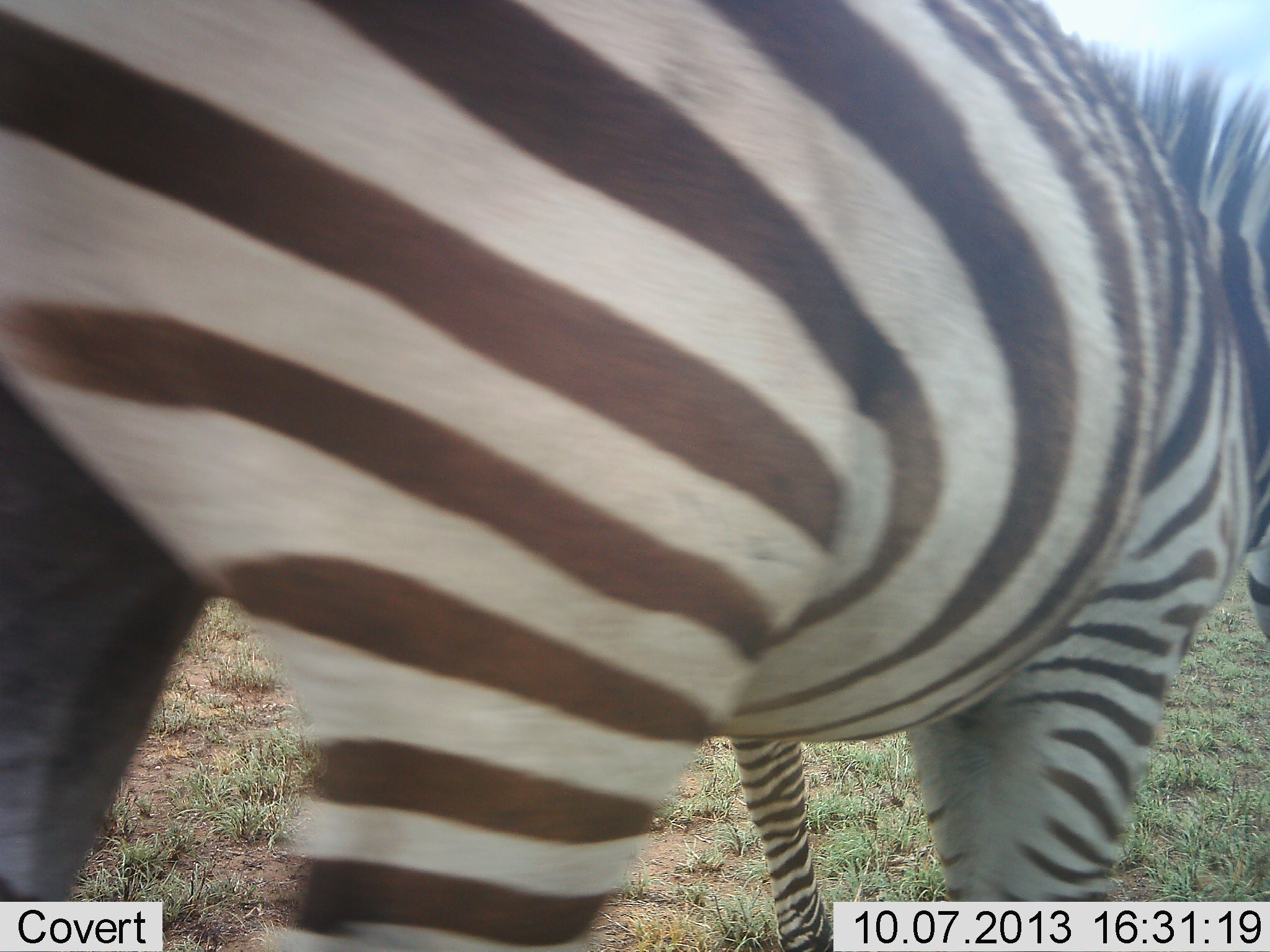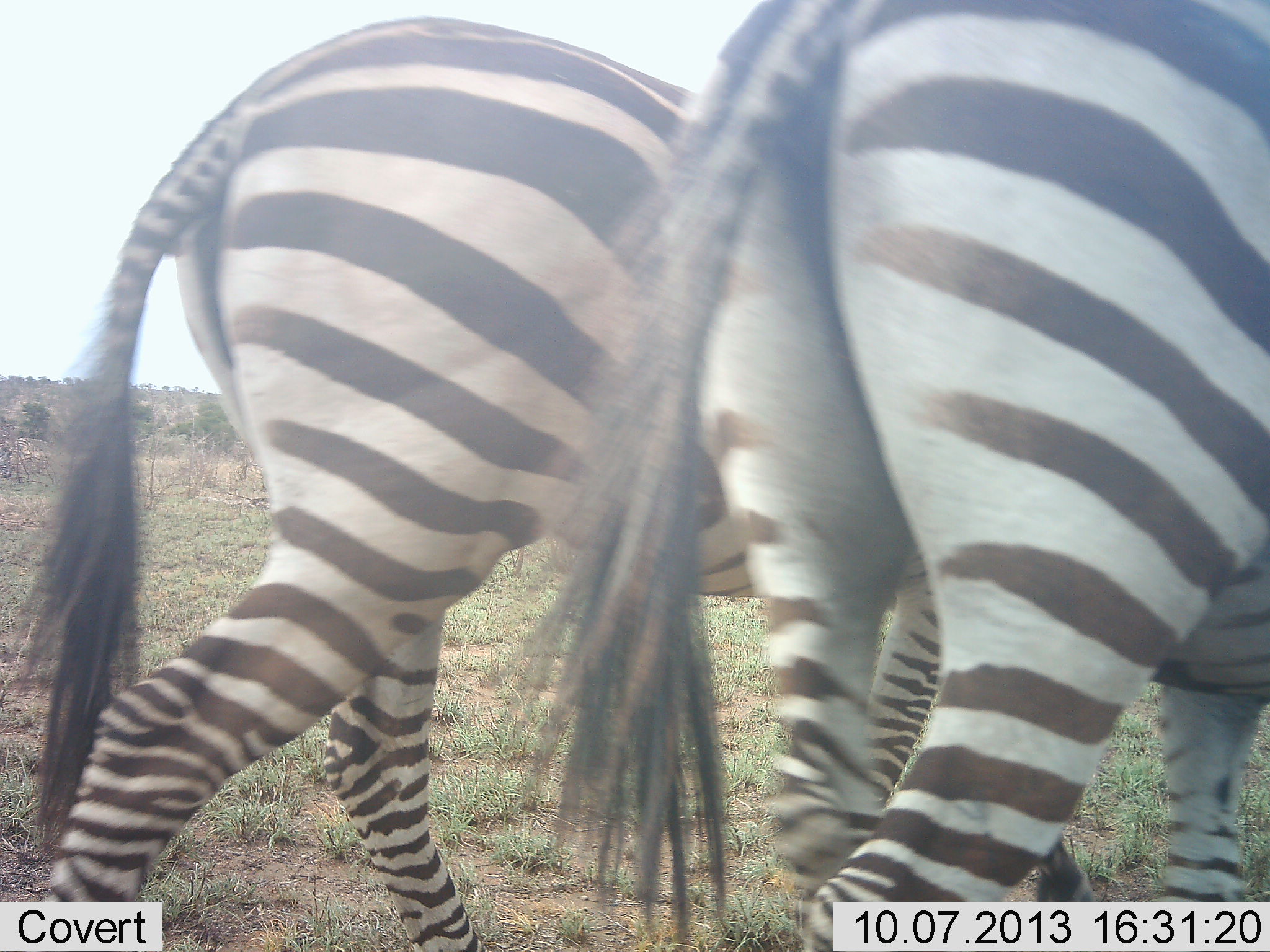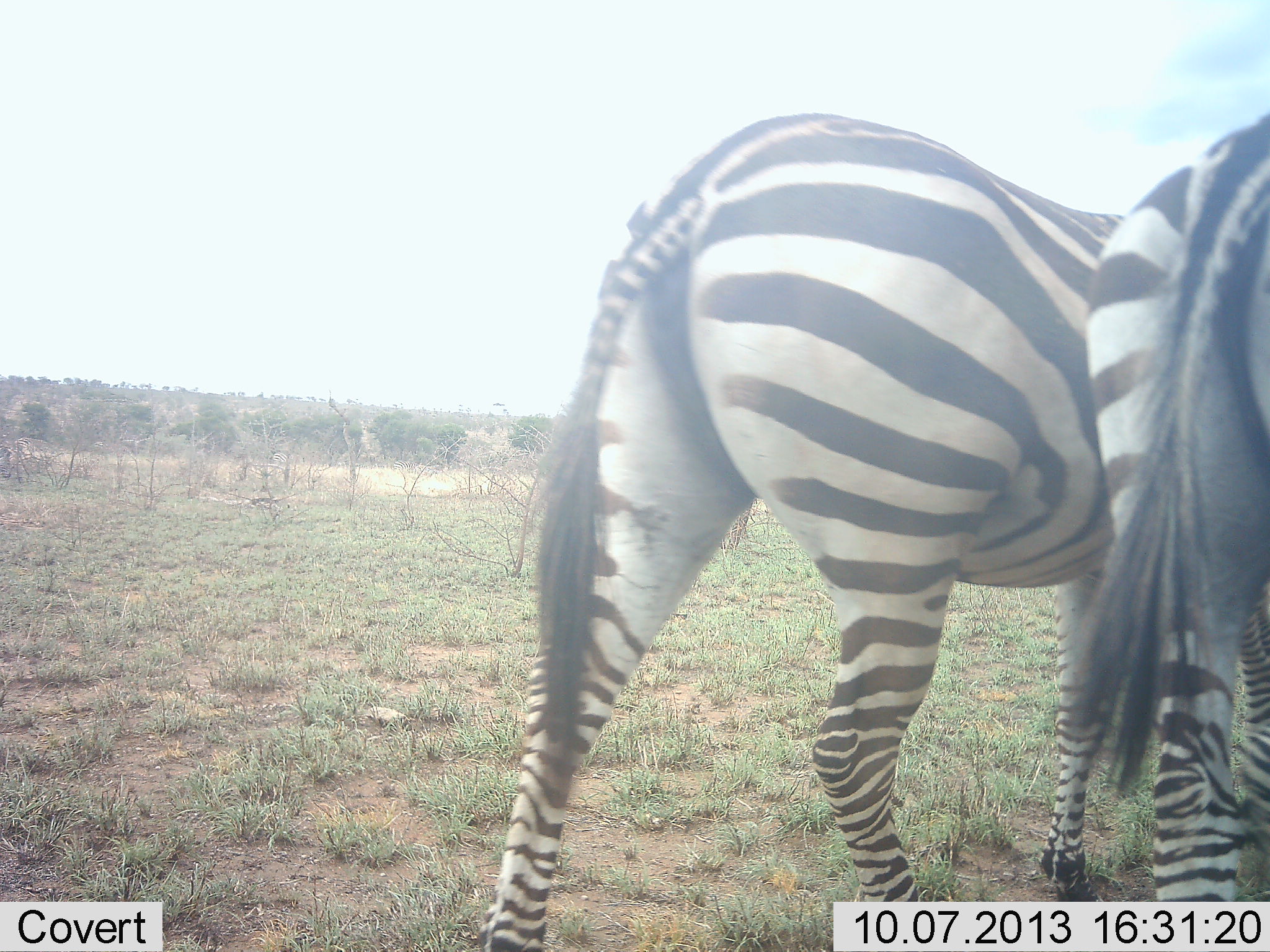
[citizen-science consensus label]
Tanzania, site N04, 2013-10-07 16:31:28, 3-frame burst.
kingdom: Animalia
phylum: Chordata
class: Mammalia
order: Perissodactyla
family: Equidae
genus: Equus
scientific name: Equus quagga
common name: plains zebra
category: zebra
Zebra (plains zebra) (Equus quagga), count 2. Behavior (volunteer vote fractions): standing 10%, resting 0%, moving 100%, interacting 0%. Young present (vote fraction): 0%. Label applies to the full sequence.